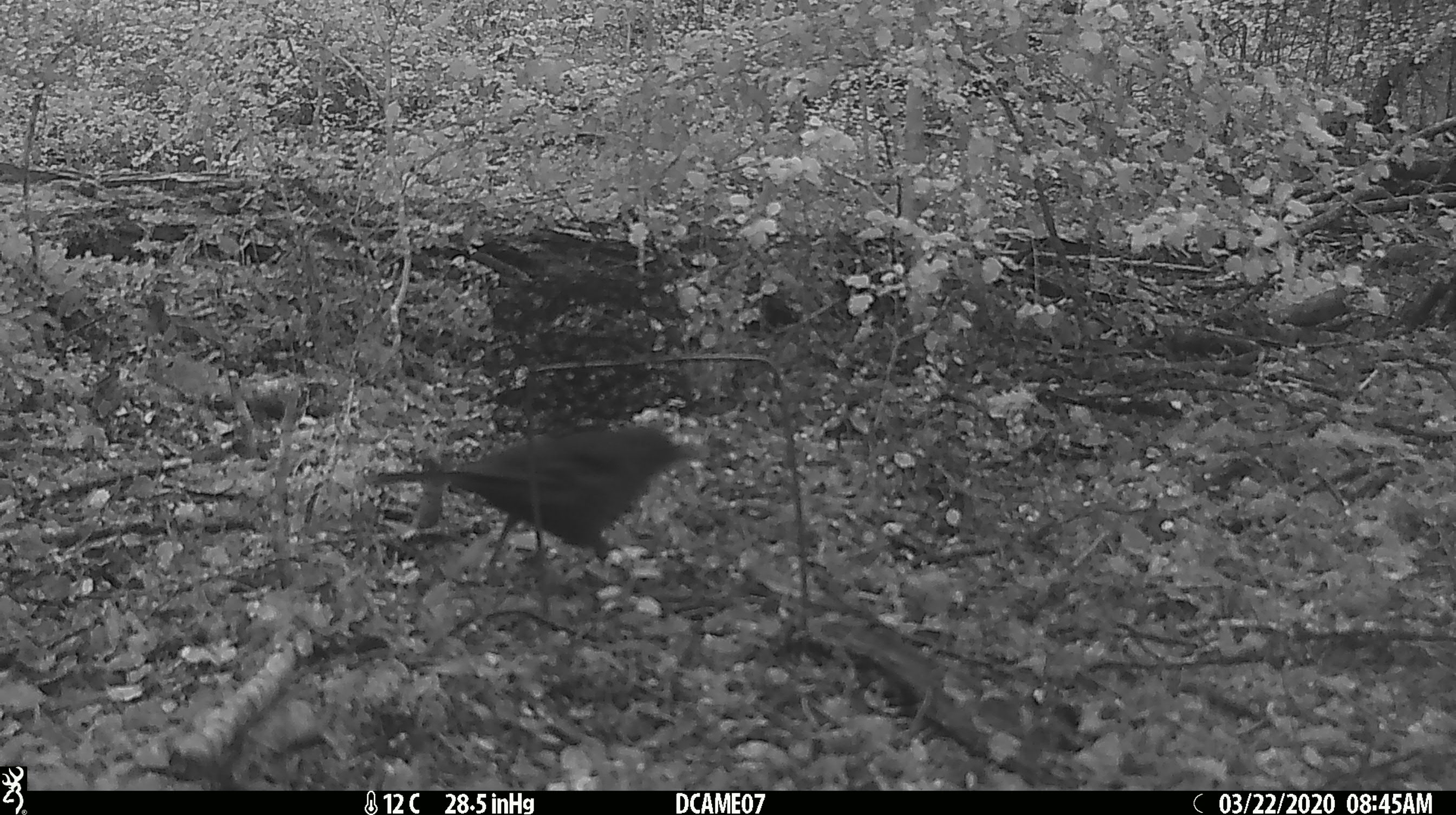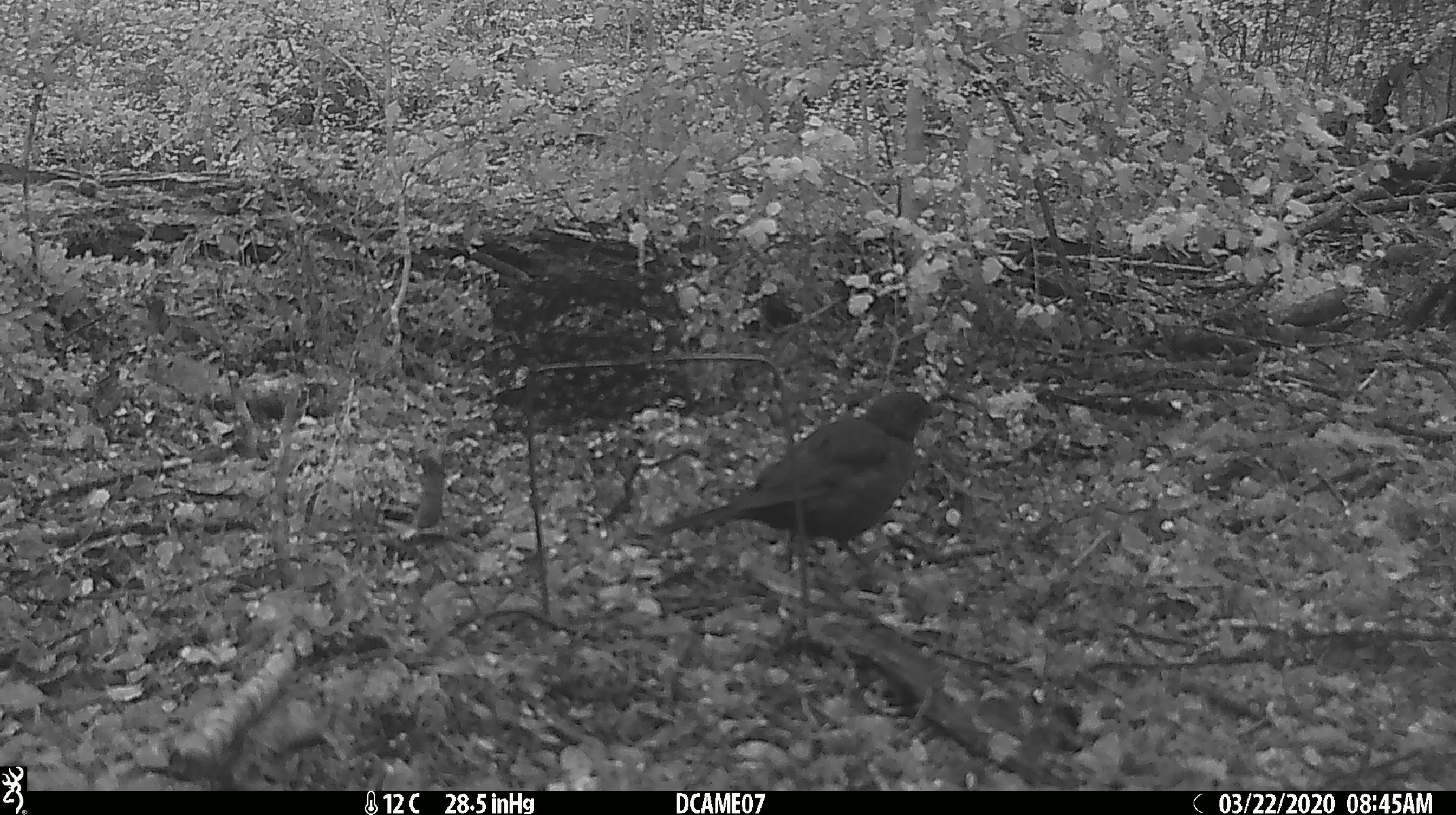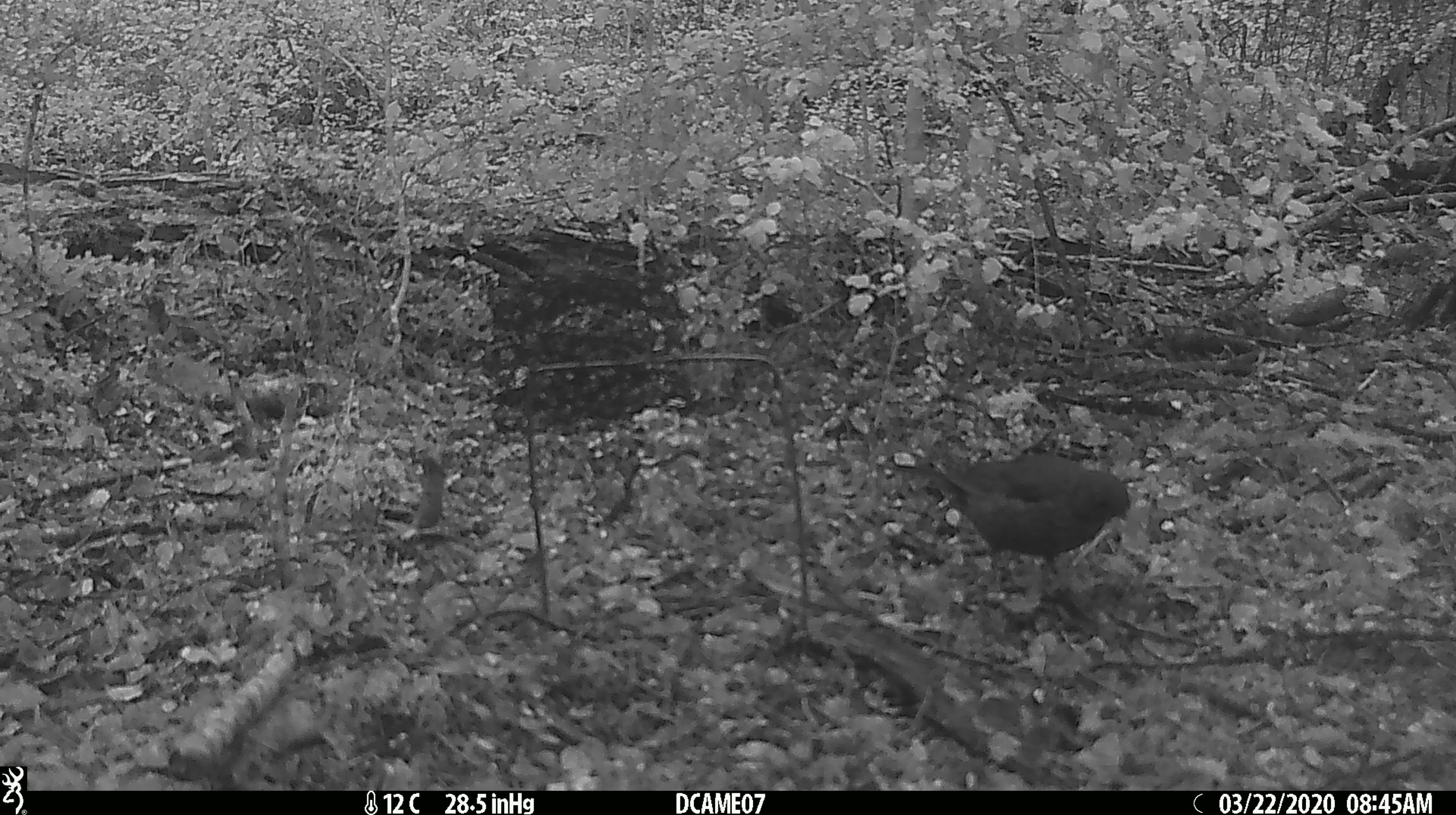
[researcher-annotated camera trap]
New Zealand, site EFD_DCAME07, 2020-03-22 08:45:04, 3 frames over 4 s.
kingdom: Animalia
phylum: Chordata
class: Aves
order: Passeriformes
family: Turdidae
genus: Turdus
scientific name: Turdus merula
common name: eurasian blackbird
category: blackbird